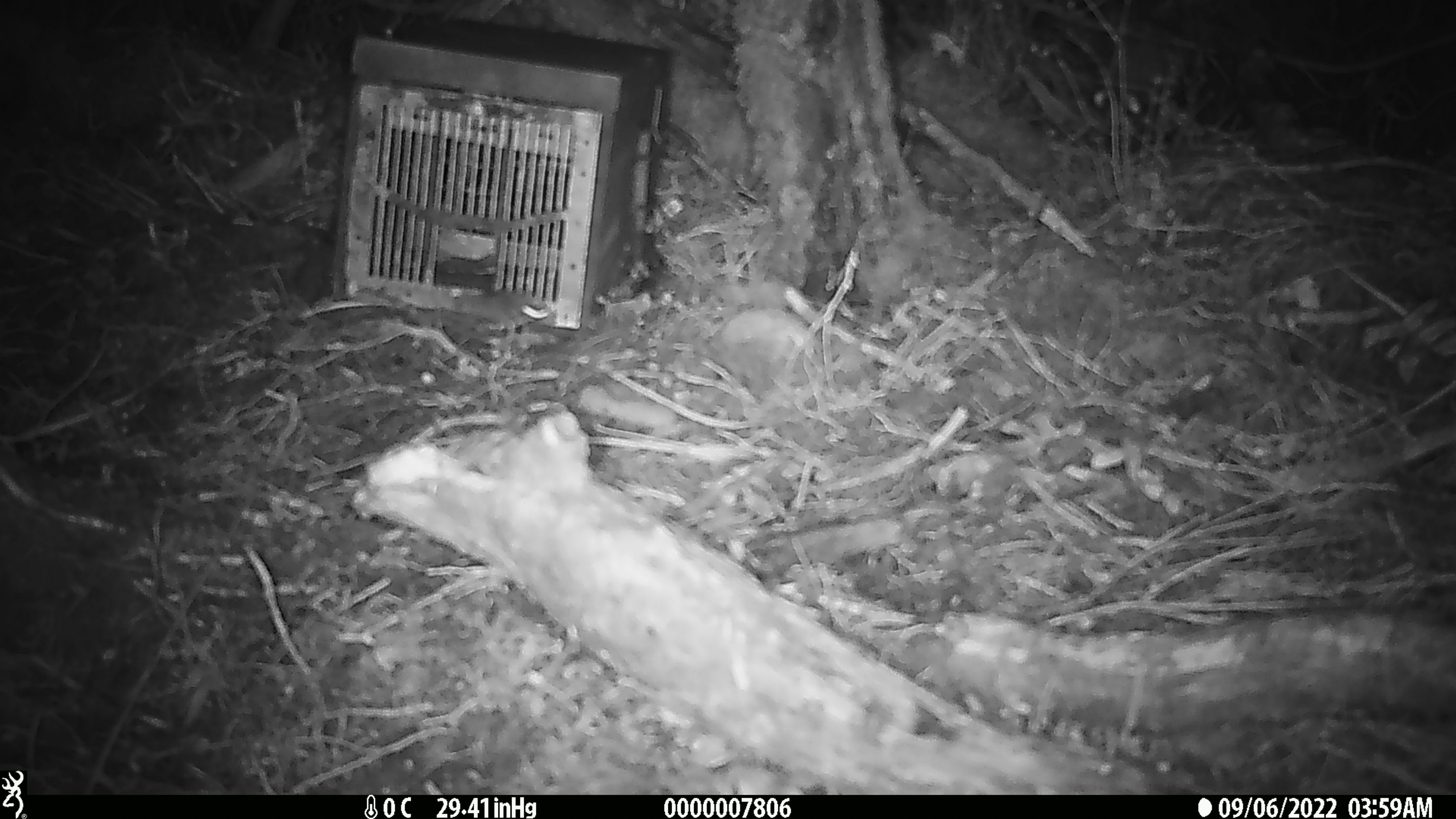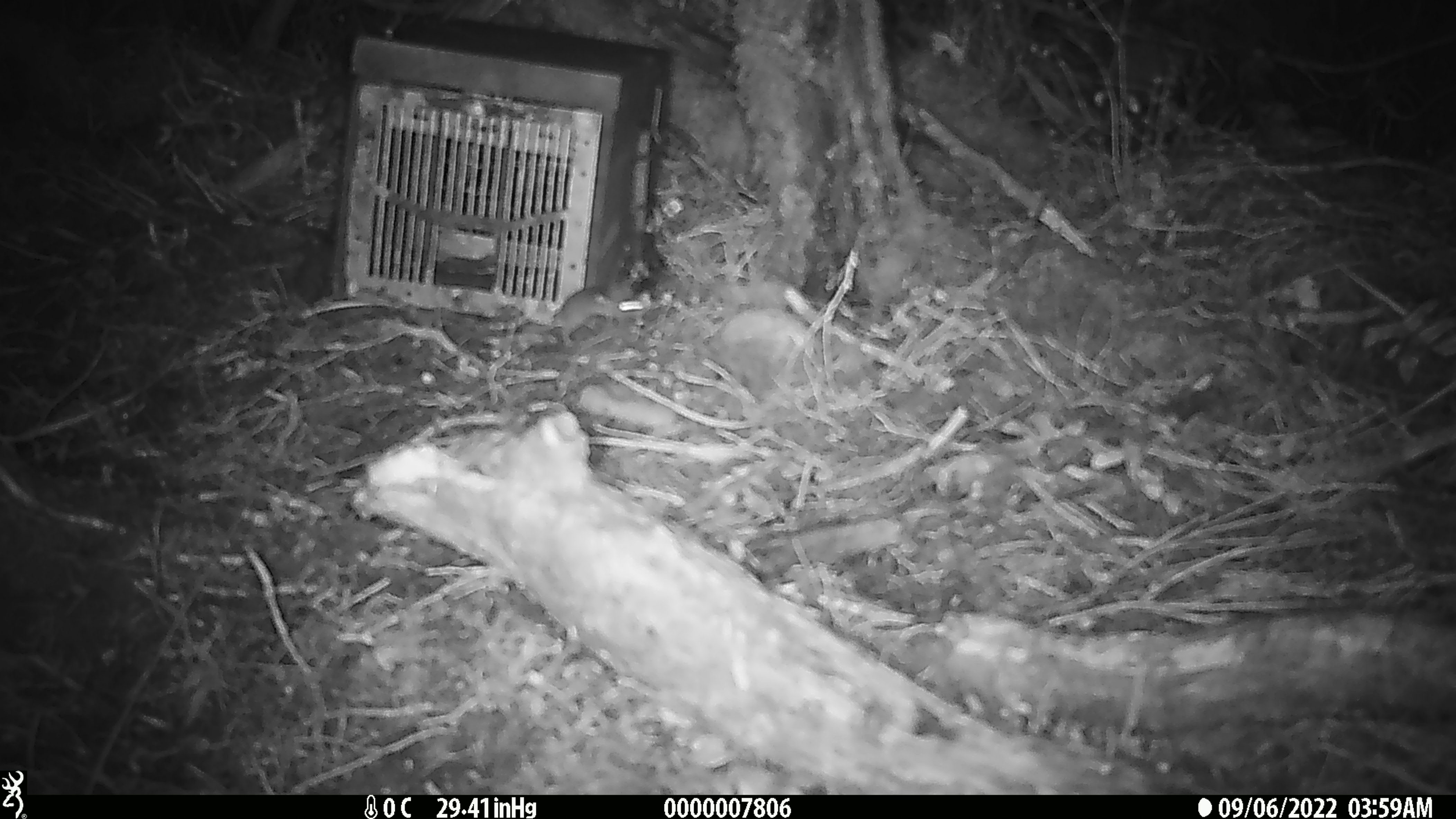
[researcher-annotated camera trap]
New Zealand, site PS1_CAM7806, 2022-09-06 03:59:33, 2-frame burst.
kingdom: Animalia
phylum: Chordata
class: Mammalia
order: Rodentia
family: Muridae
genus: Mus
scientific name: Mus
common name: mouse